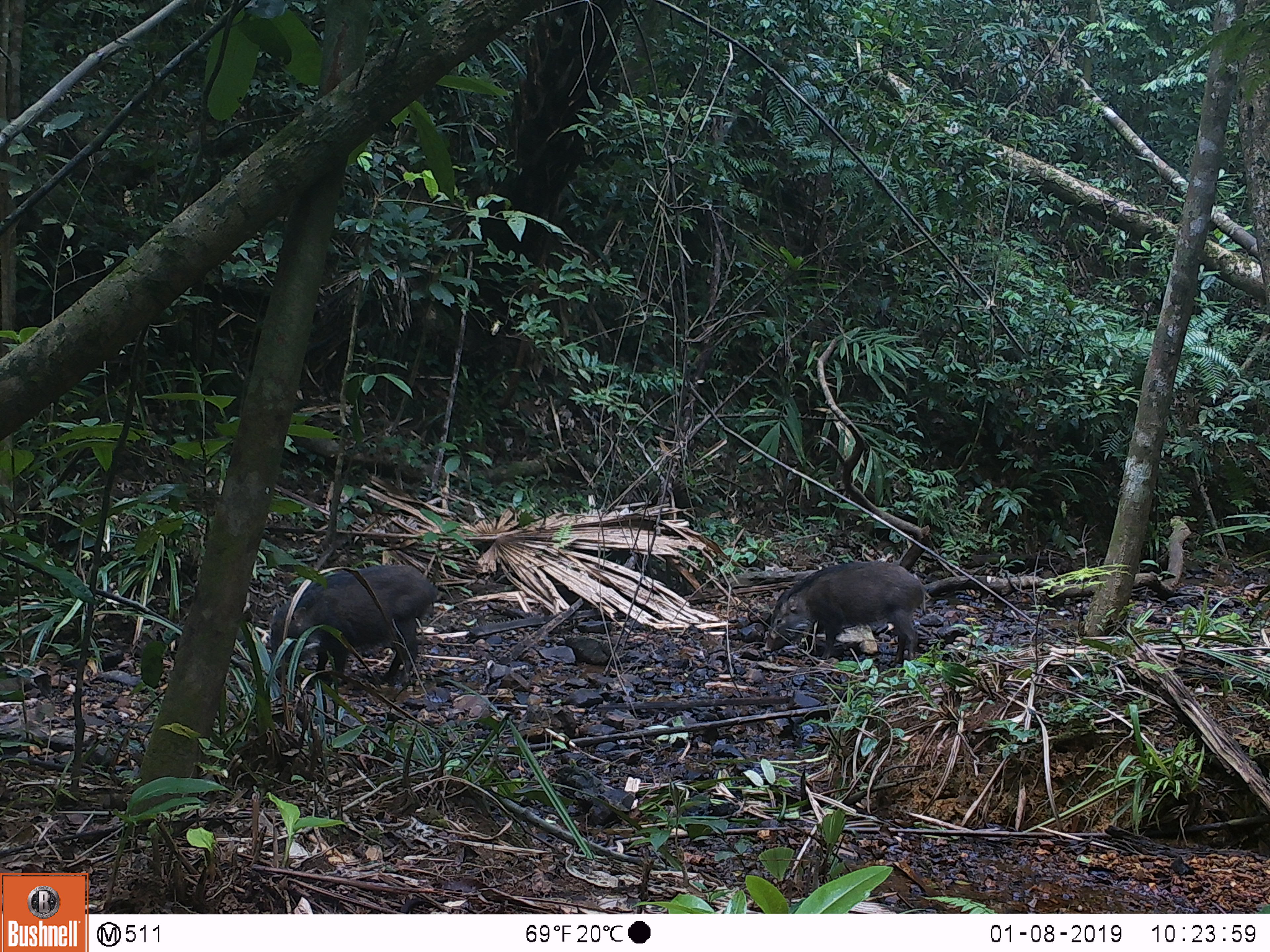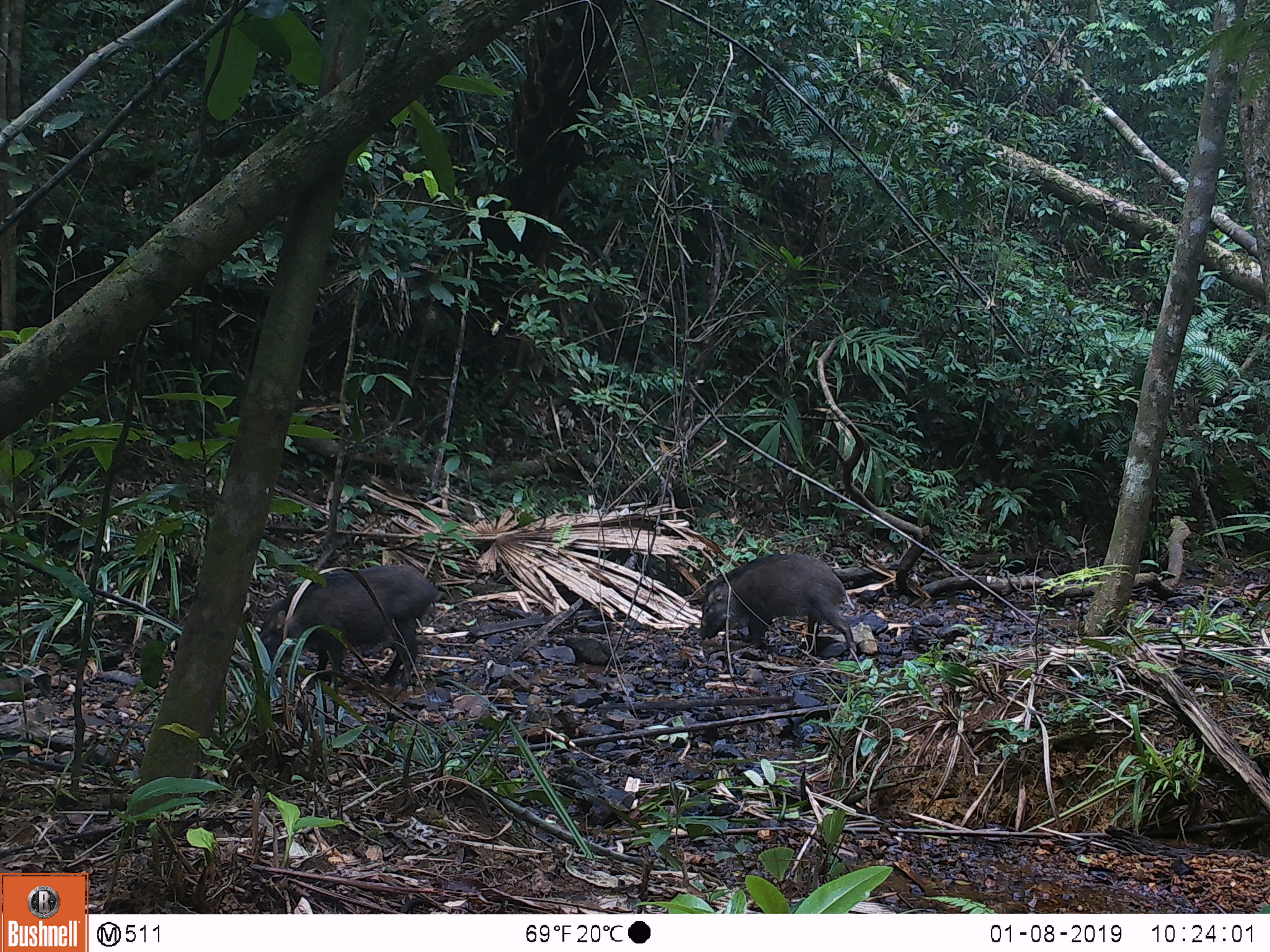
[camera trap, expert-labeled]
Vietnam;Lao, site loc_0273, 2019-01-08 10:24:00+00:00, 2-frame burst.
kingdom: Animalia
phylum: Chordata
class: Mammalia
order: Artiodactyla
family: Suidae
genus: Sus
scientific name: Sus scrofa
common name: eurasian wild pig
Eurasian wild pig (Sus scrofa). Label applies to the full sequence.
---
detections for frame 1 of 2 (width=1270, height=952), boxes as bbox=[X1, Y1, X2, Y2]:
eurasian wild pig: bbox=[268, 565, 439, 685]; bbox=[761, 559, 927, 668]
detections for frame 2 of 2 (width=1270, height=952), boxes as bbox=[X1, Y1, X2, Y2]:
eurasian wild pig: bbox=[257, 563, 440, 685]; bbox=[694, 554, 855, 661]